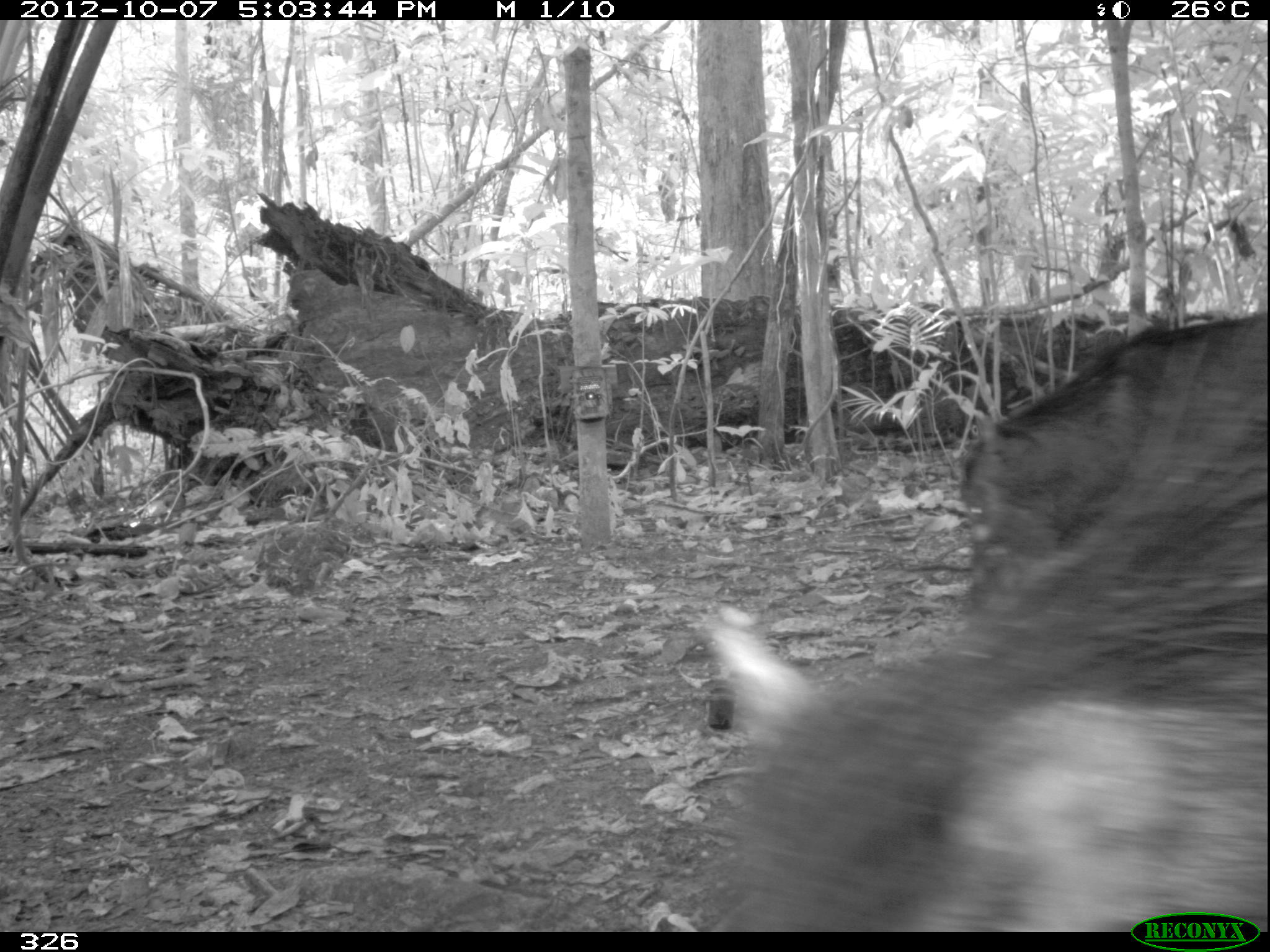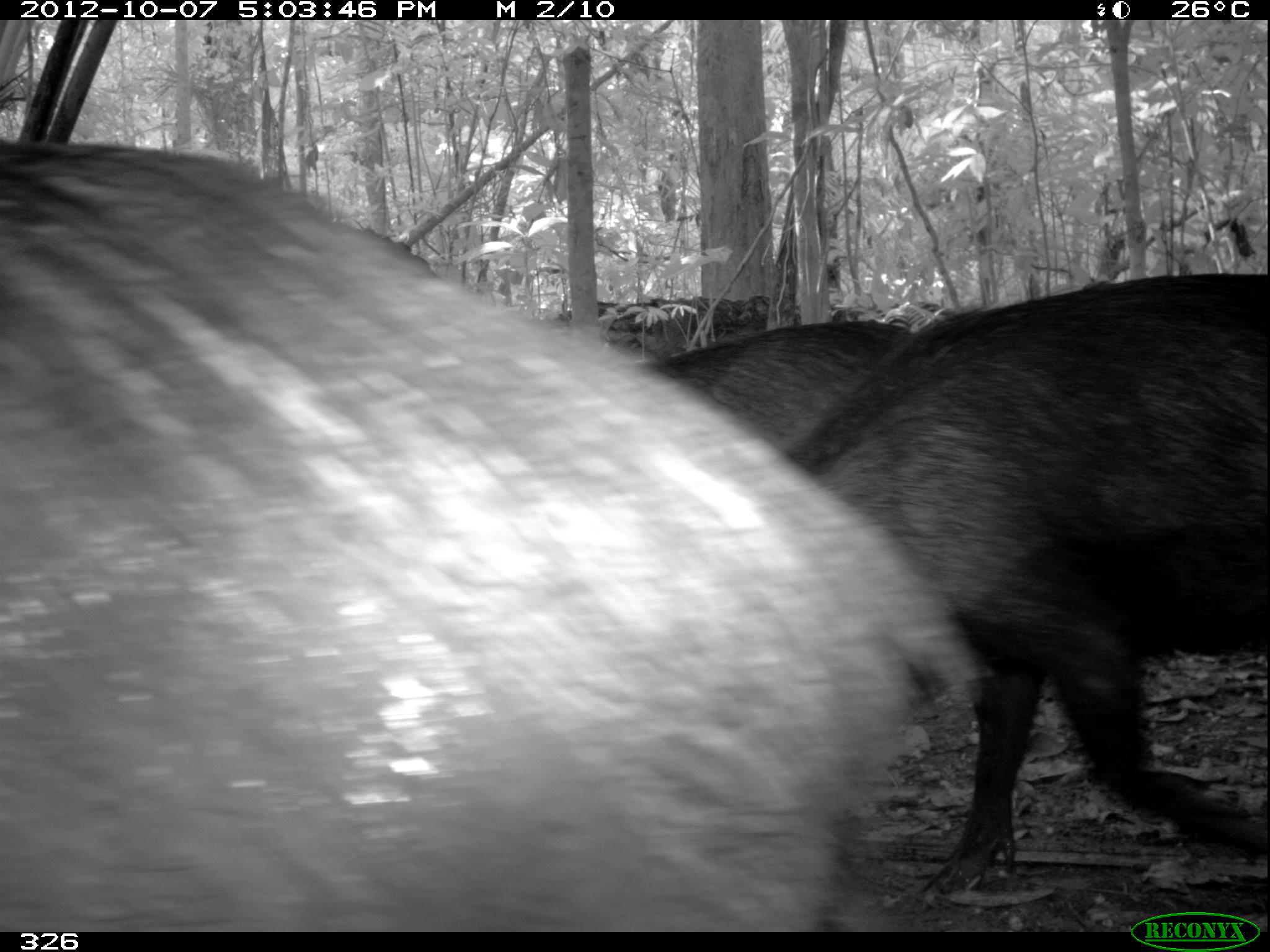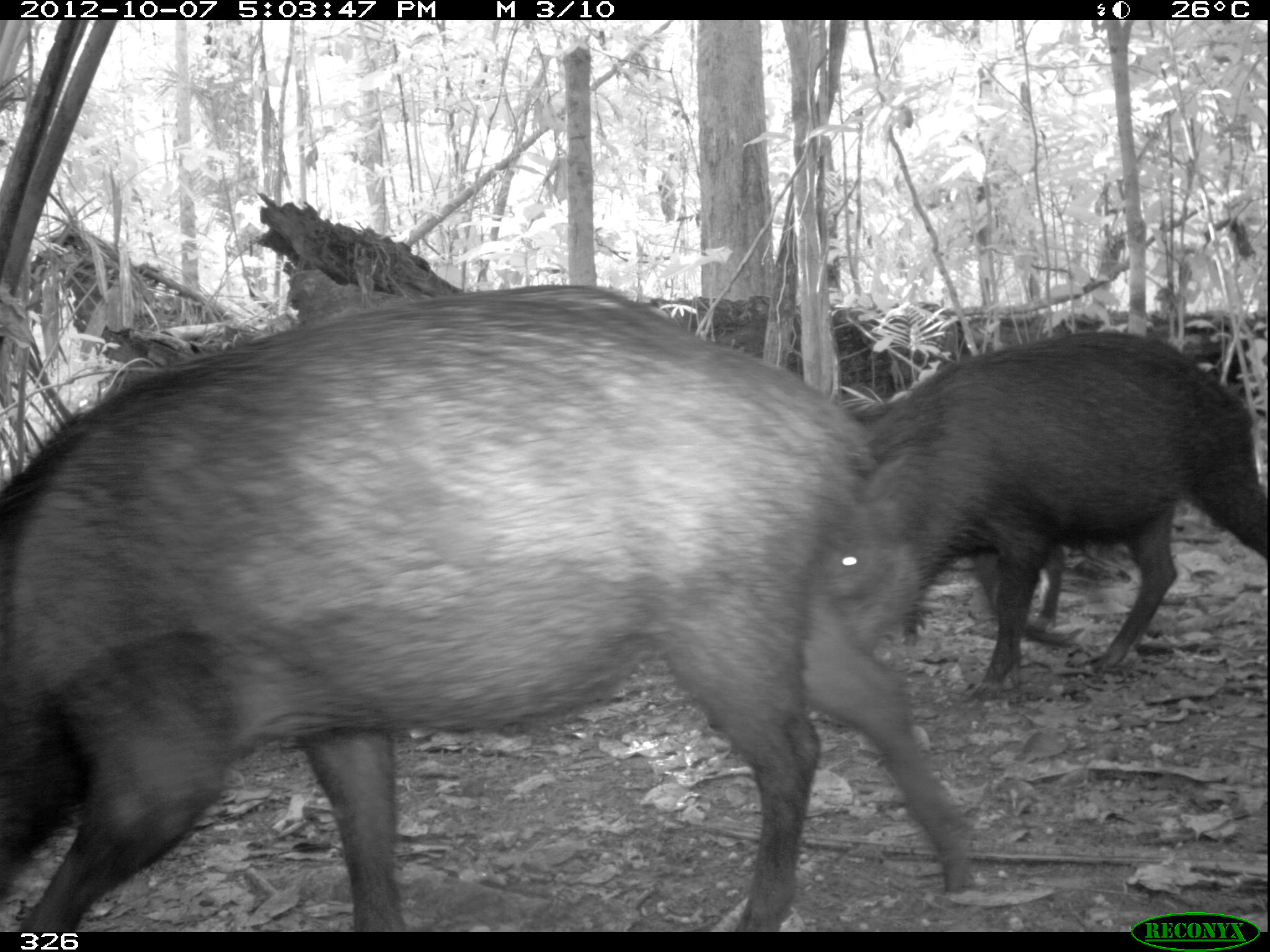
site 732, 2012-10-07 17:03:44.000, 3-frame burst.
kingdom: Animalia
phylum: Chordata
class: Mammalia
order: Artiodactyla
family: Tayassuidae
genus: Tayassu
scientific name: Tayassu pecari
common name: white-lipped peccary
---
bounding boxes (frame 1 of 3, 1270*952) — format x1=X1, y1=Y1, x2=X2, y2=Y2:
tayassu pecari: x1=697, y1=311, x2=1266, y2=932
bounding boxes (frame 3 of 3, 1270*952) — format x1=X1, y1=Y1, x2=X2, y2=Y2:
tayassu pecari: x1=1, y1=282, x2=974, y2=931; x1=827, y1=329, x2=1269, y2=689; x1=958, y1=532, x2=1065, y2=631